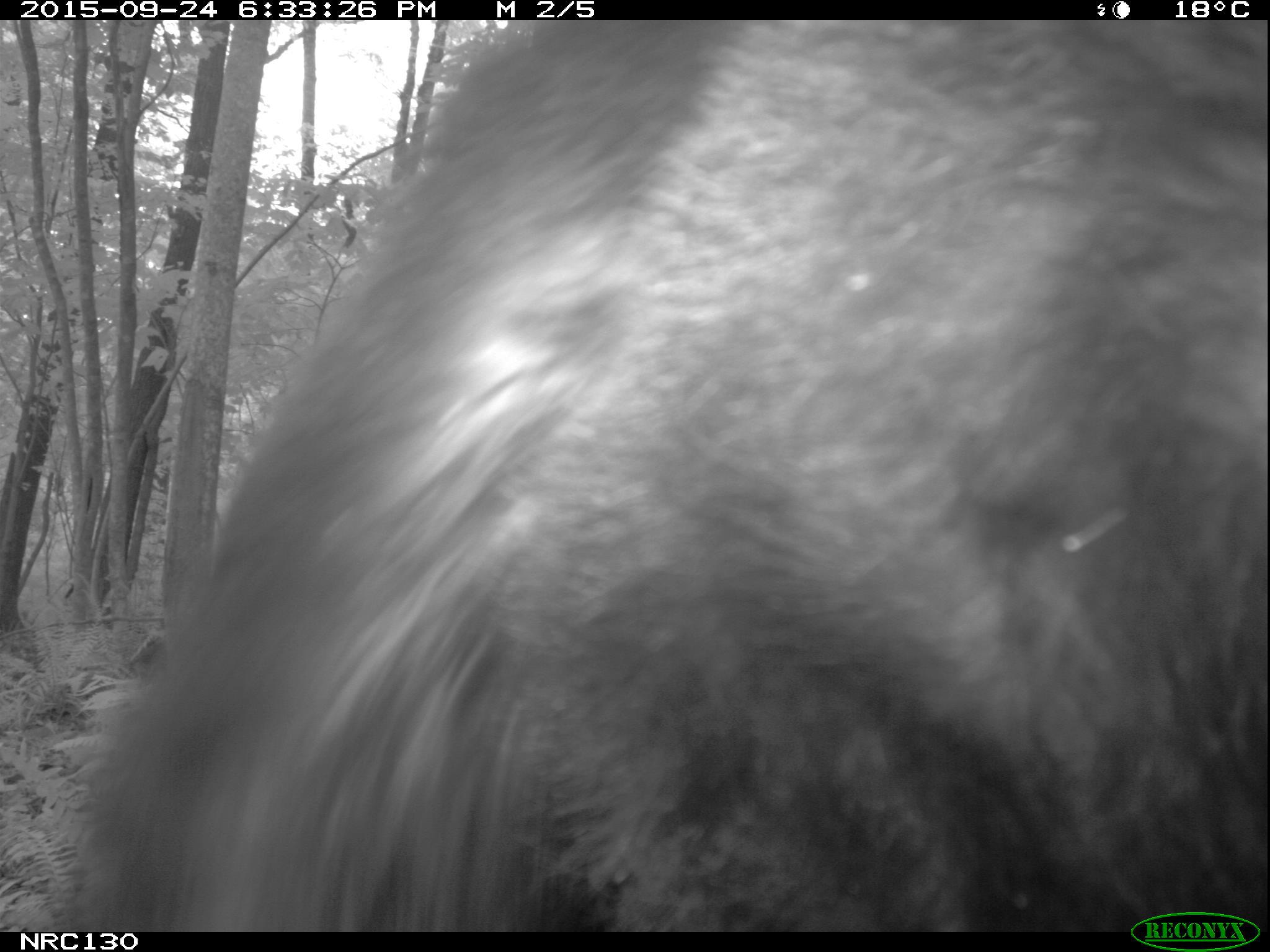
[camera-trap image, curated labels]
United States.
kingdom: Animalia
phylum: Chordata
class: Mammalia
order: Carnivora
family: Ursidae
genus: Ursus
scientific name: Ursus americanus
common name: american black bear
American Black Bear (Ursus americanus).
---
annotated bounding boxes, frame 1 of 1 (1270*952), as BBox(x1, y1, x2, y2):
American Black Bear: BBox(27, 0, 1270, 927)